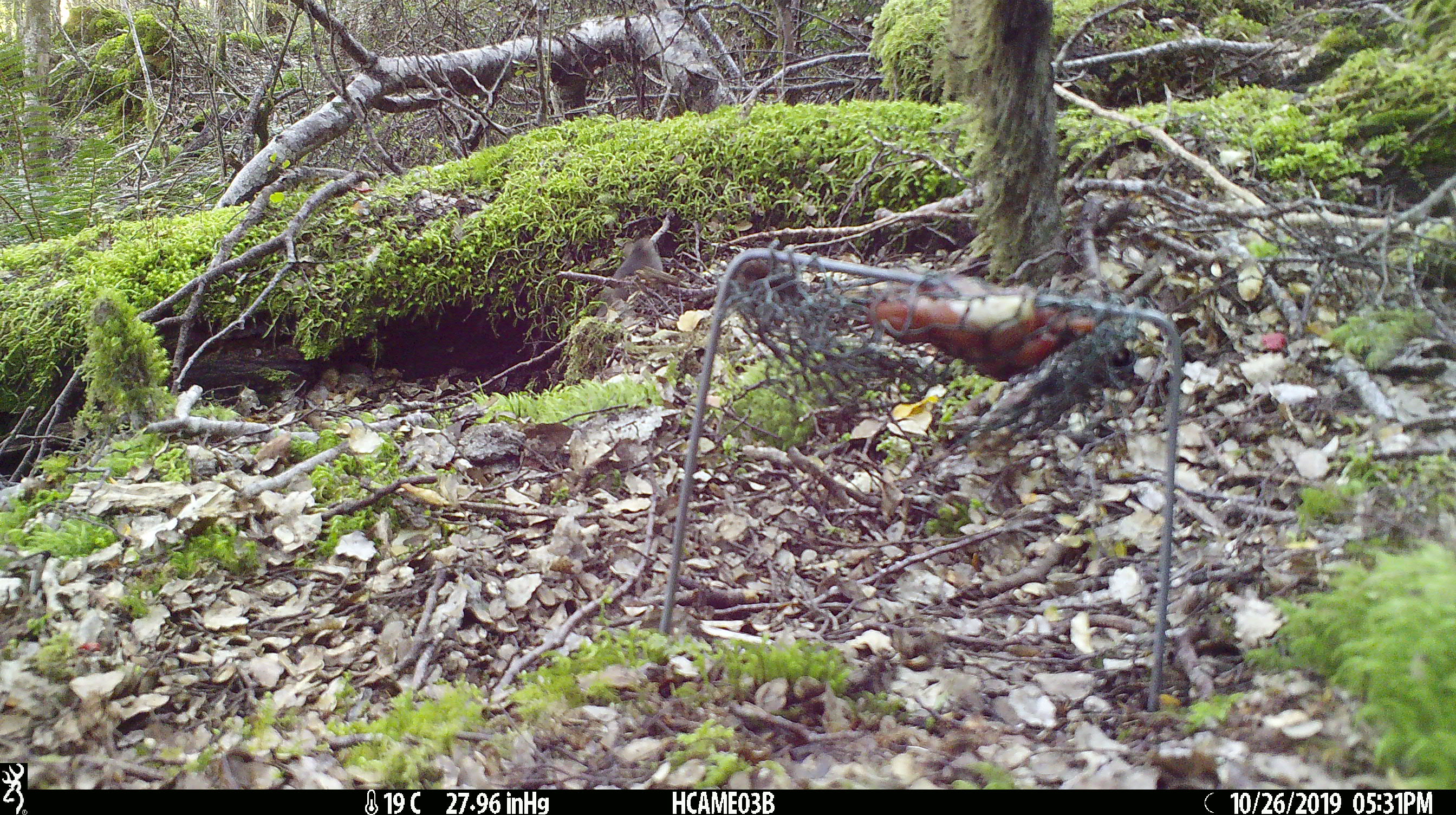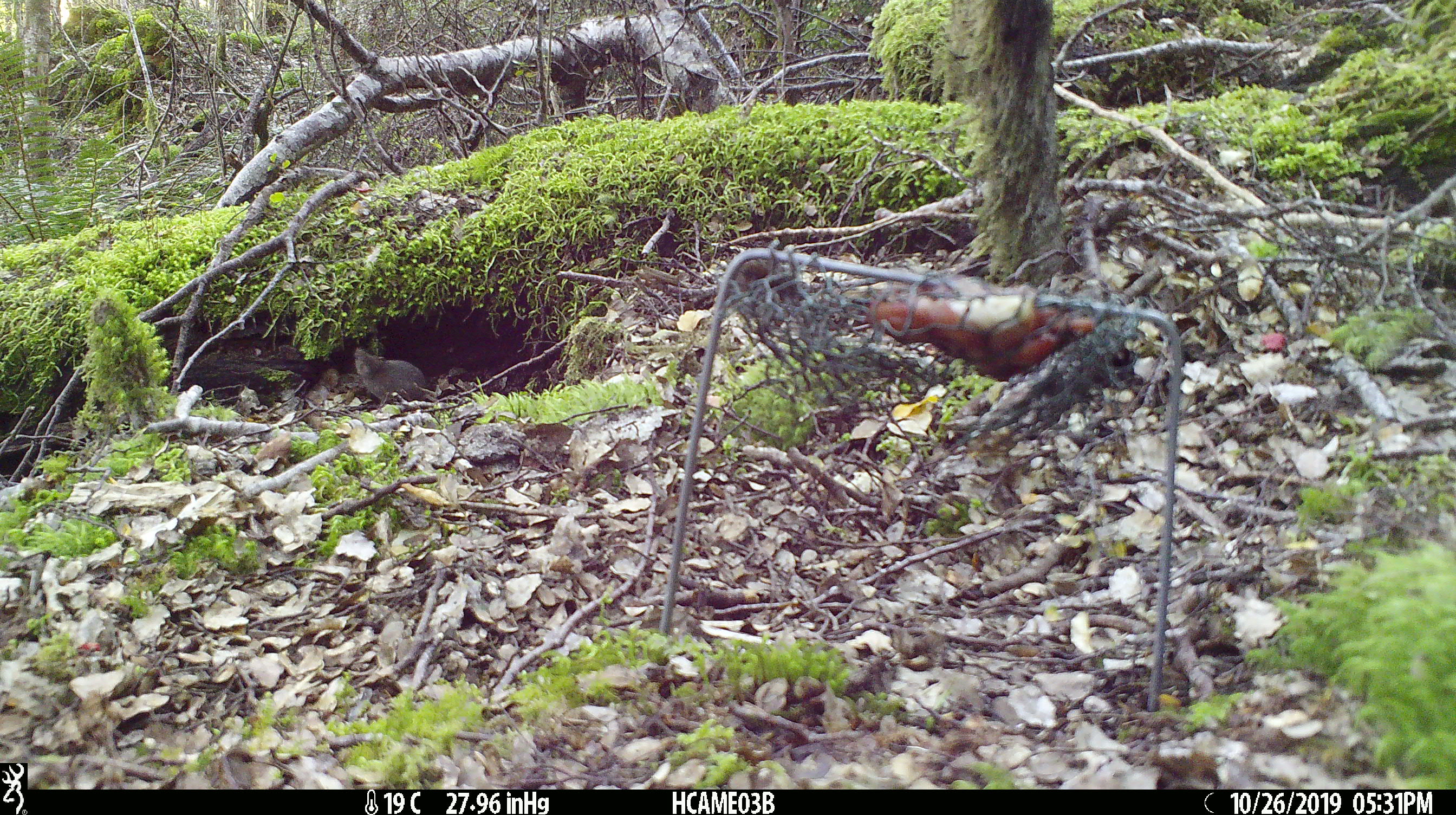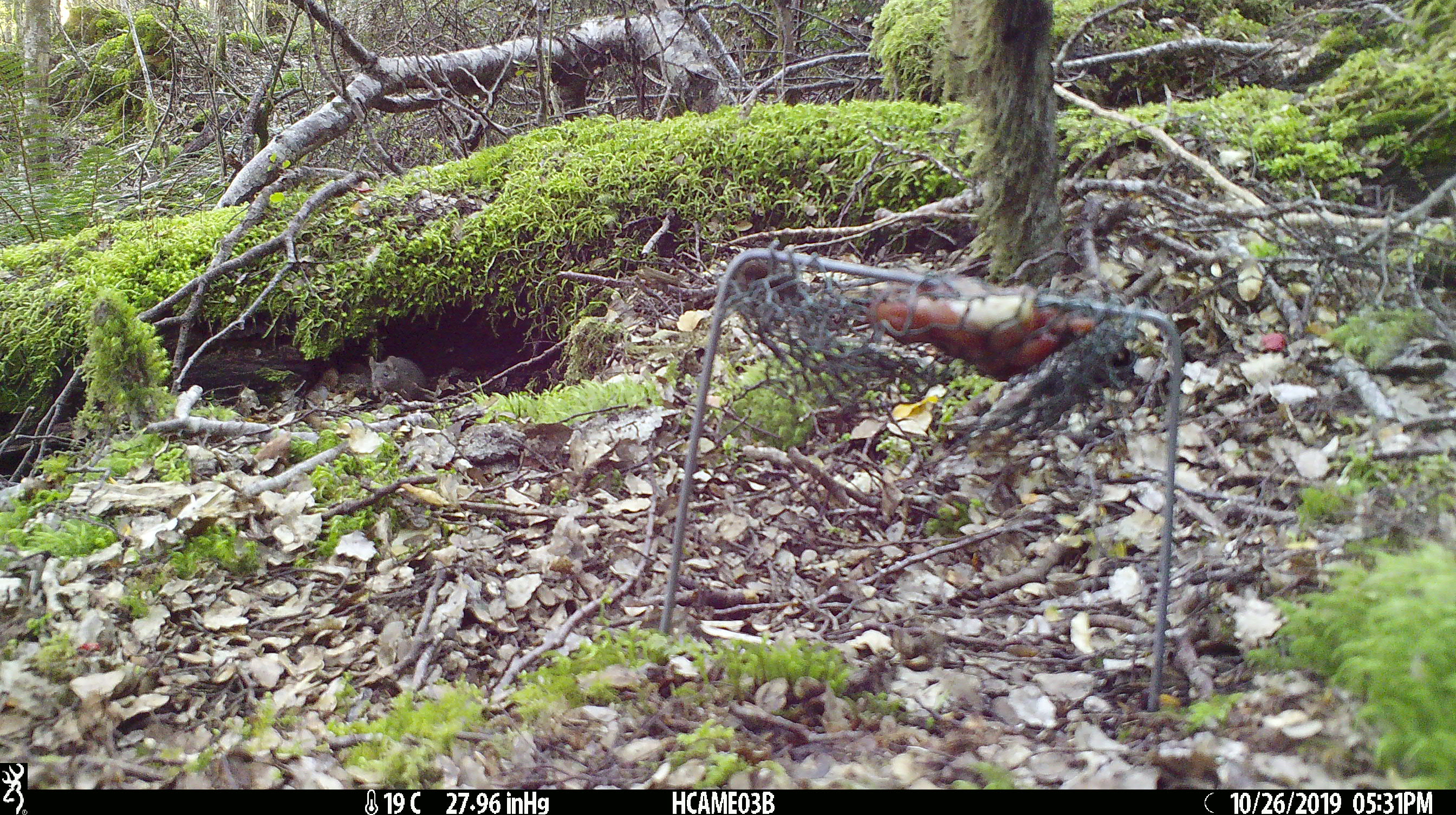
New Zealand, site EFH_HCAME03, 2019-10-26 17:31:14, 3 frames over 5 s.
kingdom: Animalia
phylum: Chordata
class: Mammalia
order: Rodentia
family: Muridae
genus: Mus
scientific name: Mus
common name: mouse